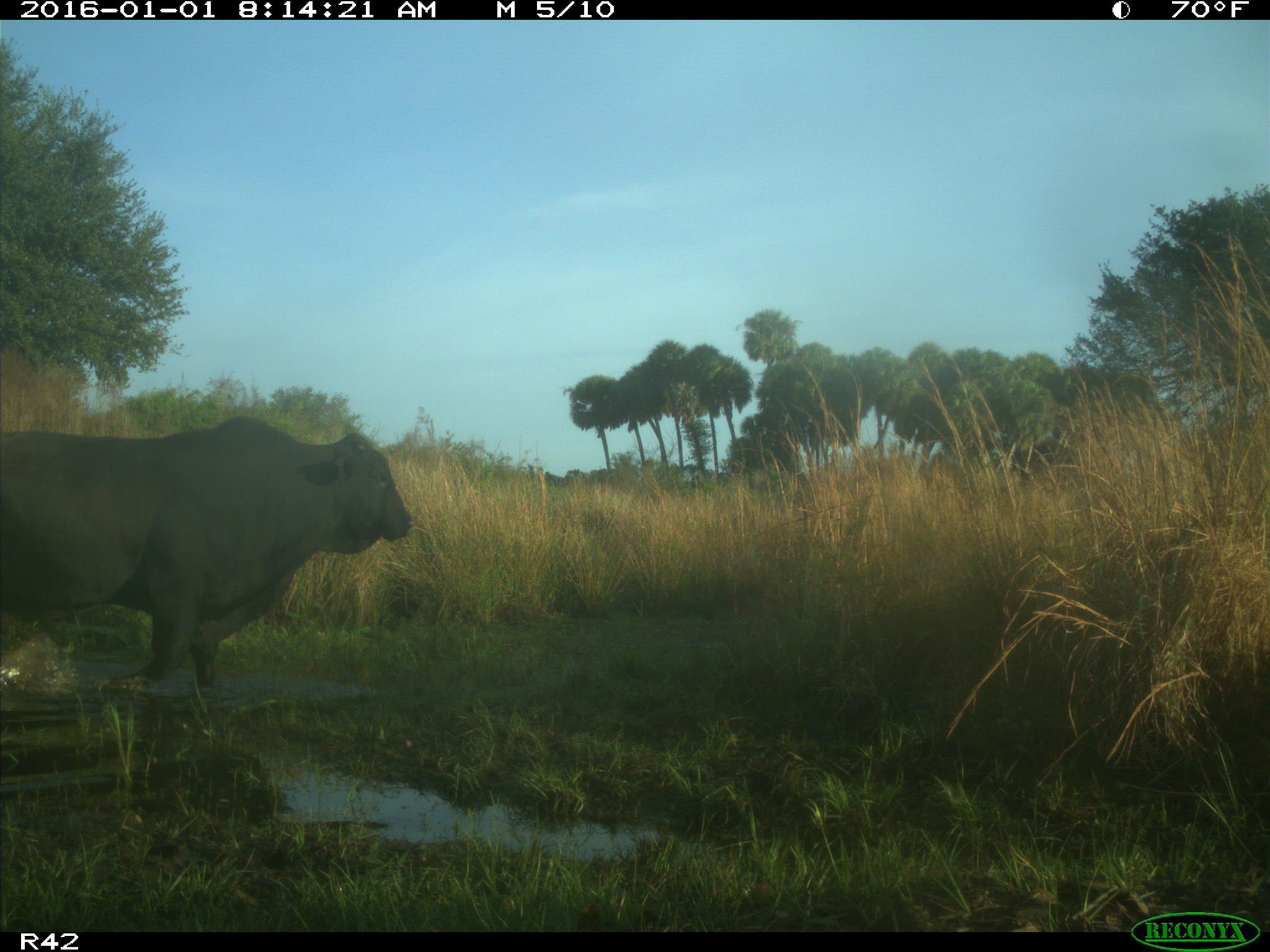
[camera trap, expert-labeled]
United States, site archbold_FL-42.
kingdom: Animalia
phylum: Chordata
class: Mammalia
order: Artiodactyla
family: Bovidae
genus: Bos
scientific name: Bos taurus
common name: domestic cow